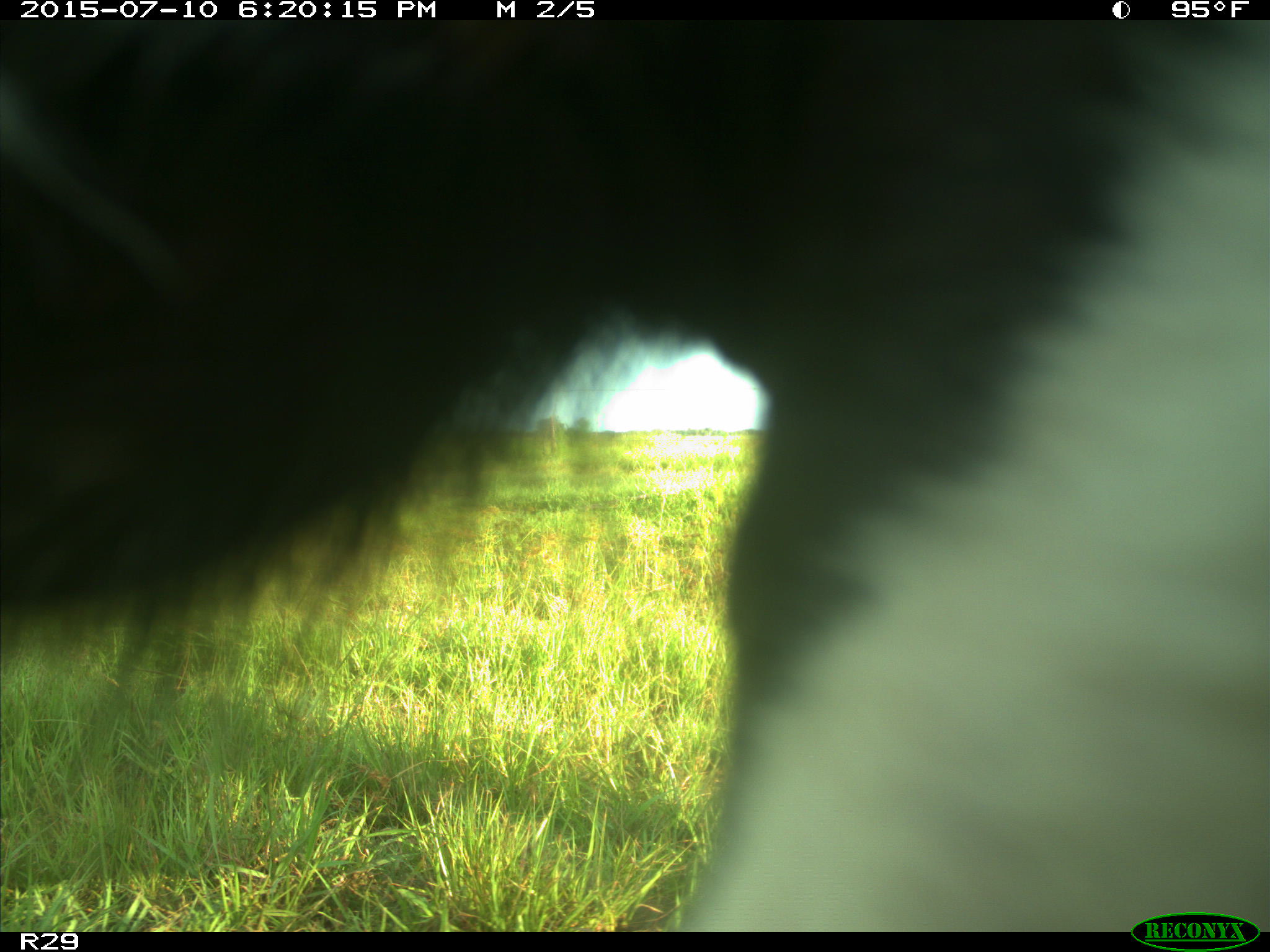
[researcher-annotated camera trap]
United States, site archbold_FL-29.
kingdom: Animalia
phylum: Chordata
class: Mammalia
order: Artiodactyla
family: Bovidae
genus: Bos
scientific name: Bos taurus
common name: domestic cow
Bos taurus (domestic cow).